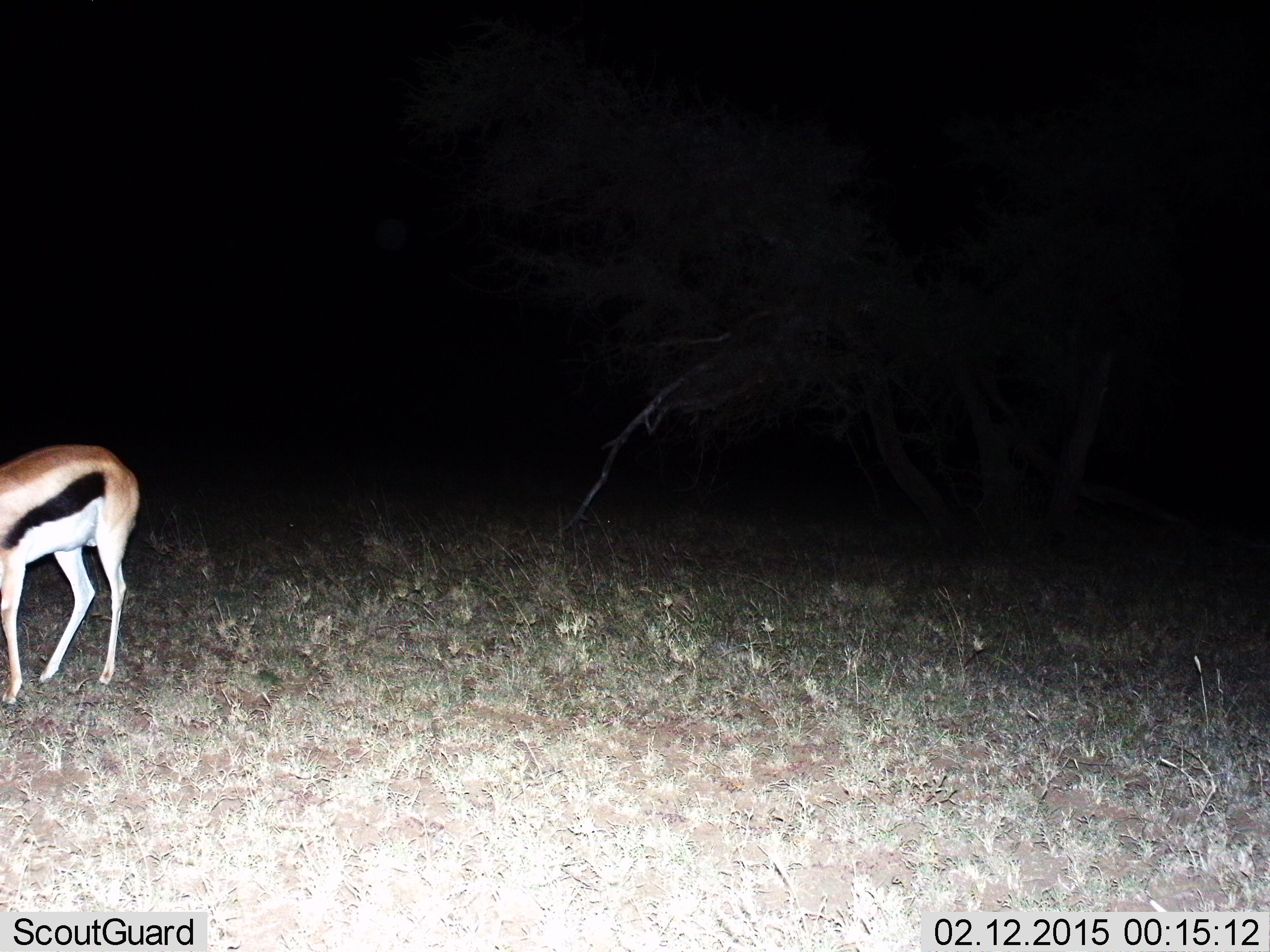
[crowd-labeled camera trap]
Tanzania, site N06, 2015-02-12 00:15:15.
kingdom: Animalia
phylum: Chordata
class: Mammalia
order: Artiodactyla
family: Bovidae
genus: Eudorcas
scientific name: Eudorcas thomsonii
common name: thomson's gazelle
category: gazellethomsons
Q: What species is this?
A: Gazellethomsons (thomson's gazelle) (Eudorcas thomsonii).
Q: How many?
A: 1.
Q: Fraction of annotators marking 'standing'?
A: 60%.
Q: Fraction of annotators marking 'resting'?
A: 0%.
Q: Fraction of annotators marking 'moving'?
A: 0%.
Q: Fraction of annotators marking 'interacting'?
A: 0%.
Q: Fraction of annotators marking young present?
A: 0%.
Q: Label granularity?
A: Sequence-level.